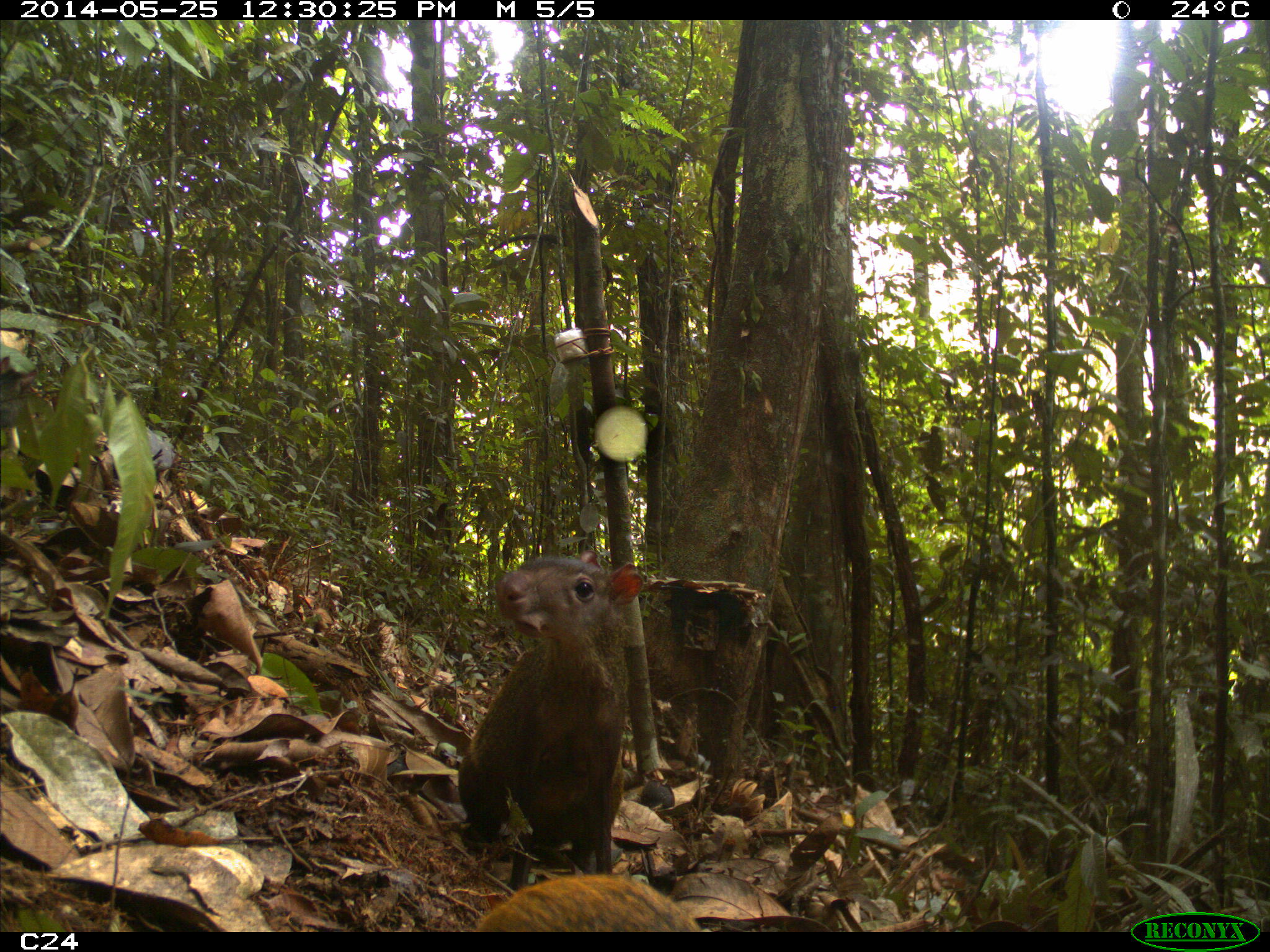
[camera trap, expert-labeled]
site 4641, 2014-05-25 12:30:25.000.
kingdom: Animalia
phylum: Chordata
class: Mammalia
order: Rodentia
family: Dasyproctidae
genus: Dasyprocta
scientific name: Dasyprocta leporina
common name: red-rumped agouti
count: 3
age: adult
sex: female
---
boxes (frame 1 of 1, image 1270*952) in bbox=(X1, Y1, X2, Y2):
dasyprocta leporina: bbox=(455, 548, 644, 875)